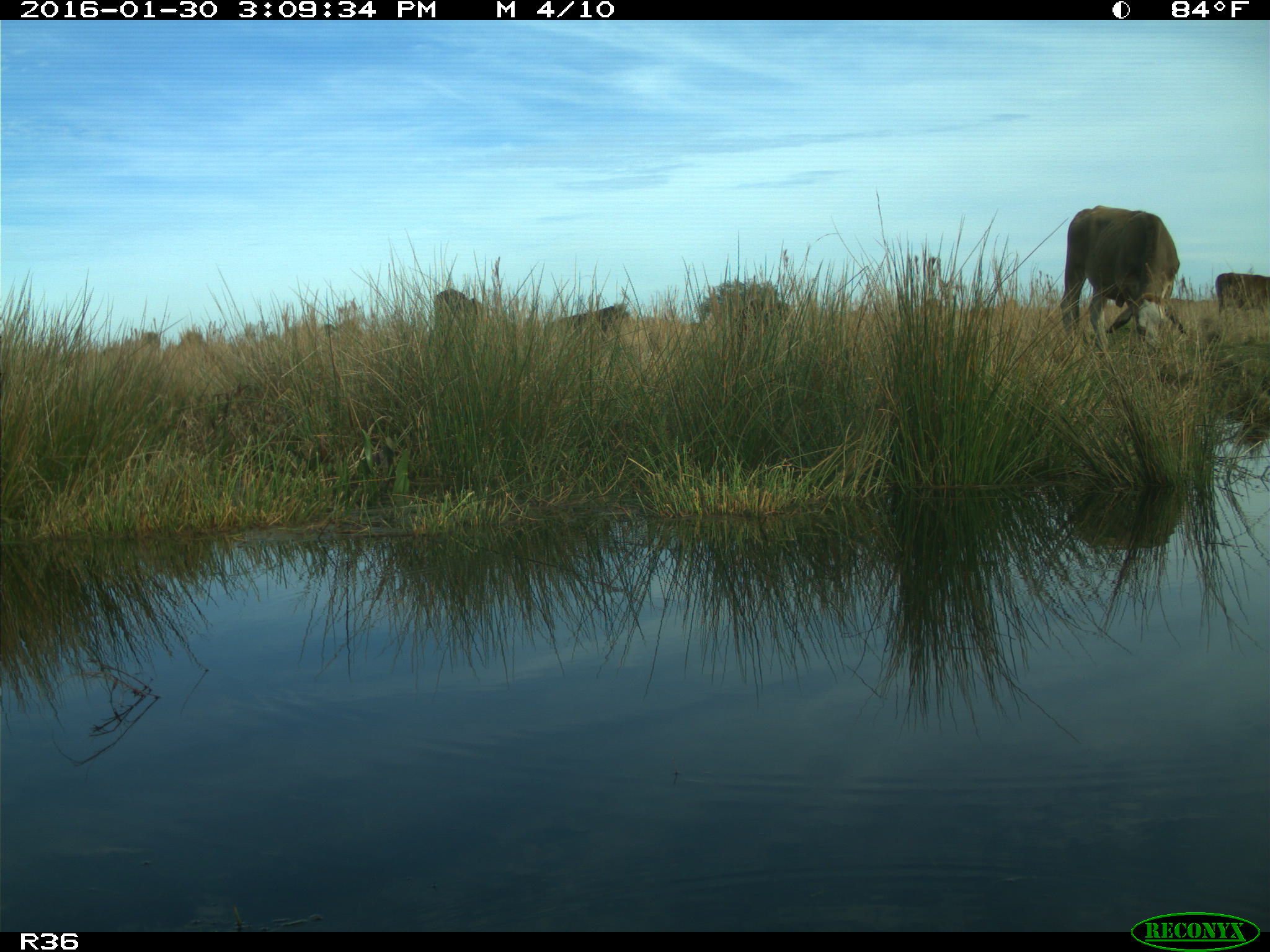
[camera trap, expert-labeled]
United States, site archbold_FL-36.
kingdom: Animalia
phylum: Chordata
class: Mammalia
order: Artiodactyla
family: Bovidae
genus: Bos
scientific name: Bos taurus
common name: domestic cow